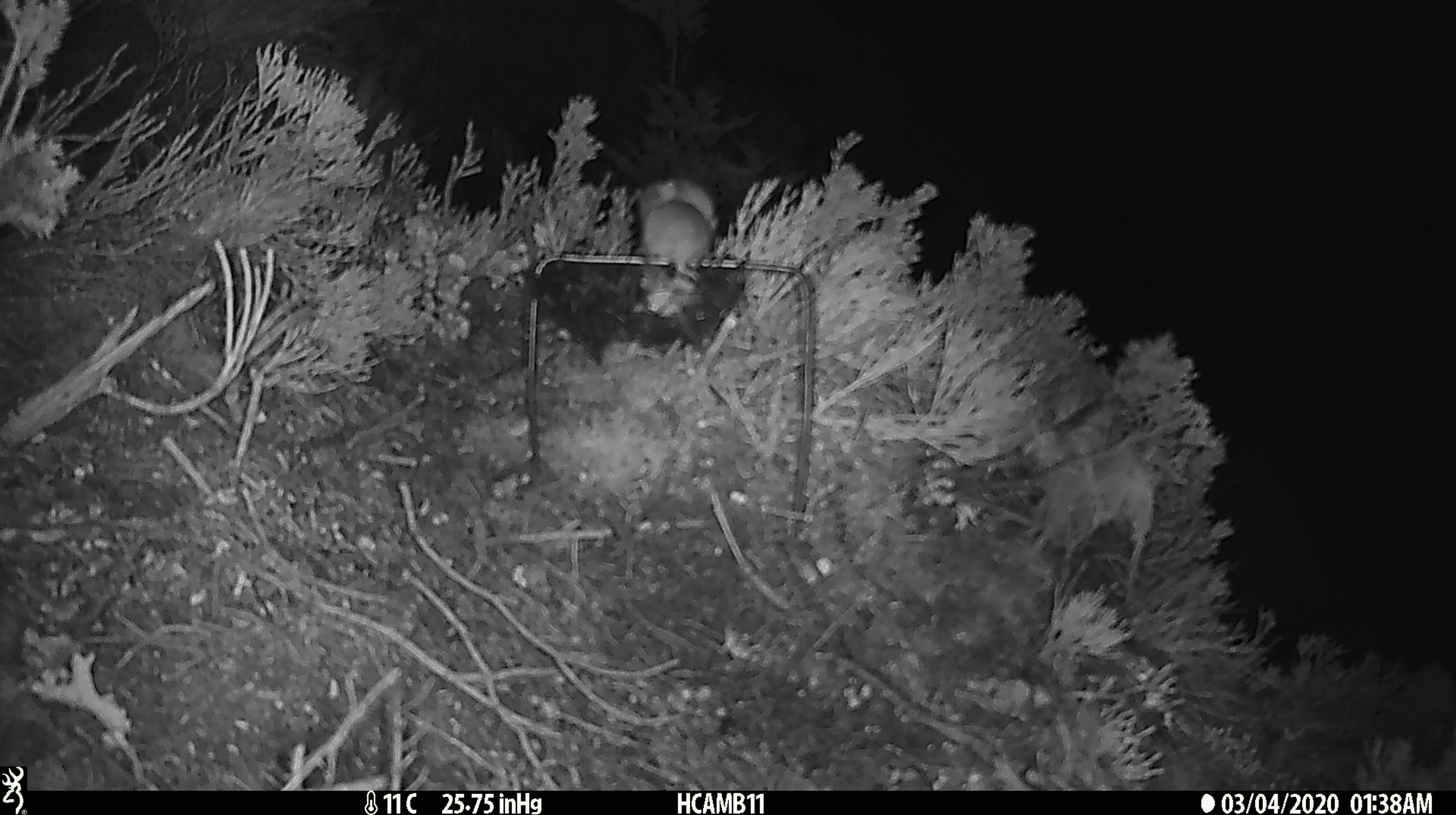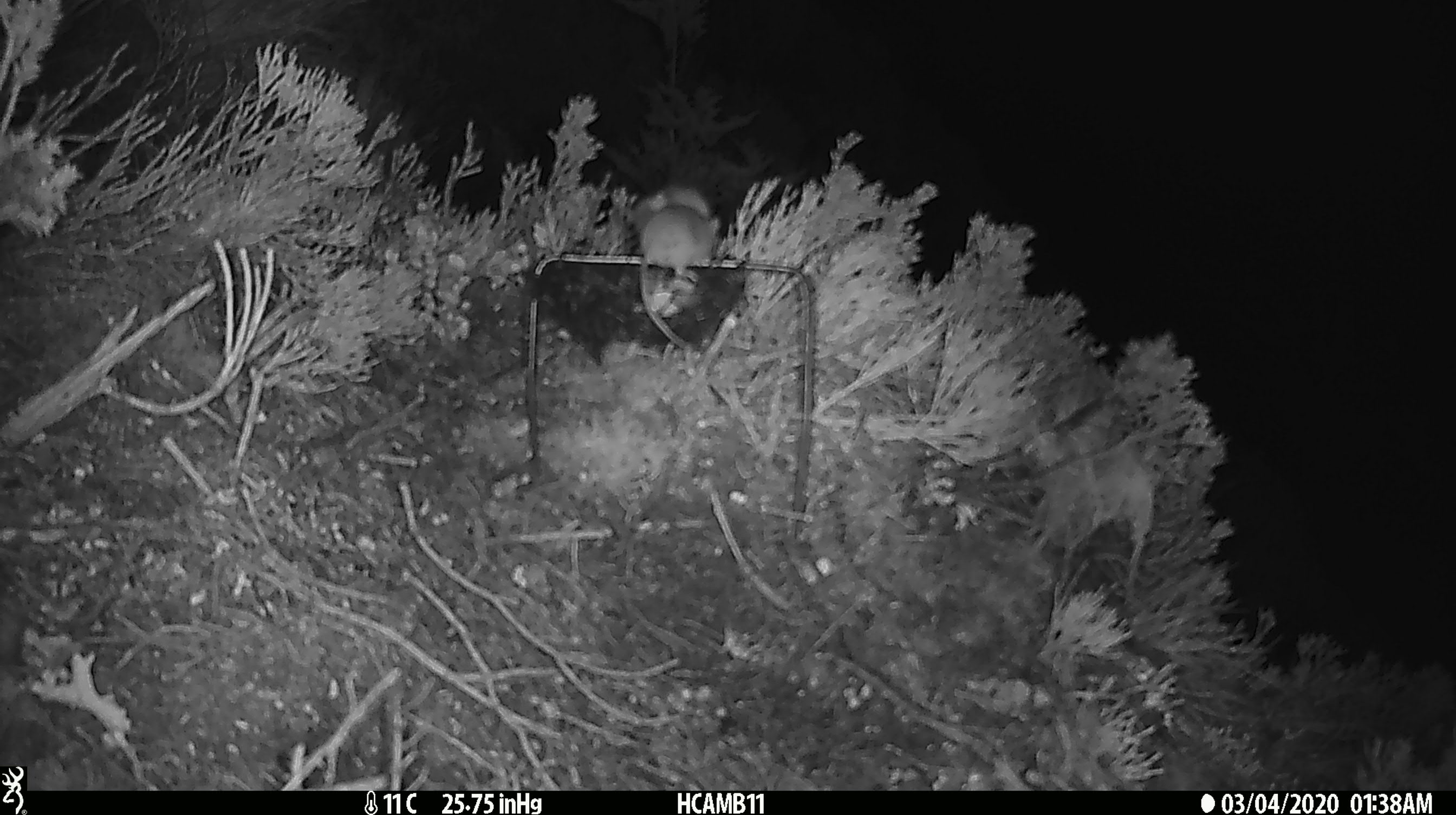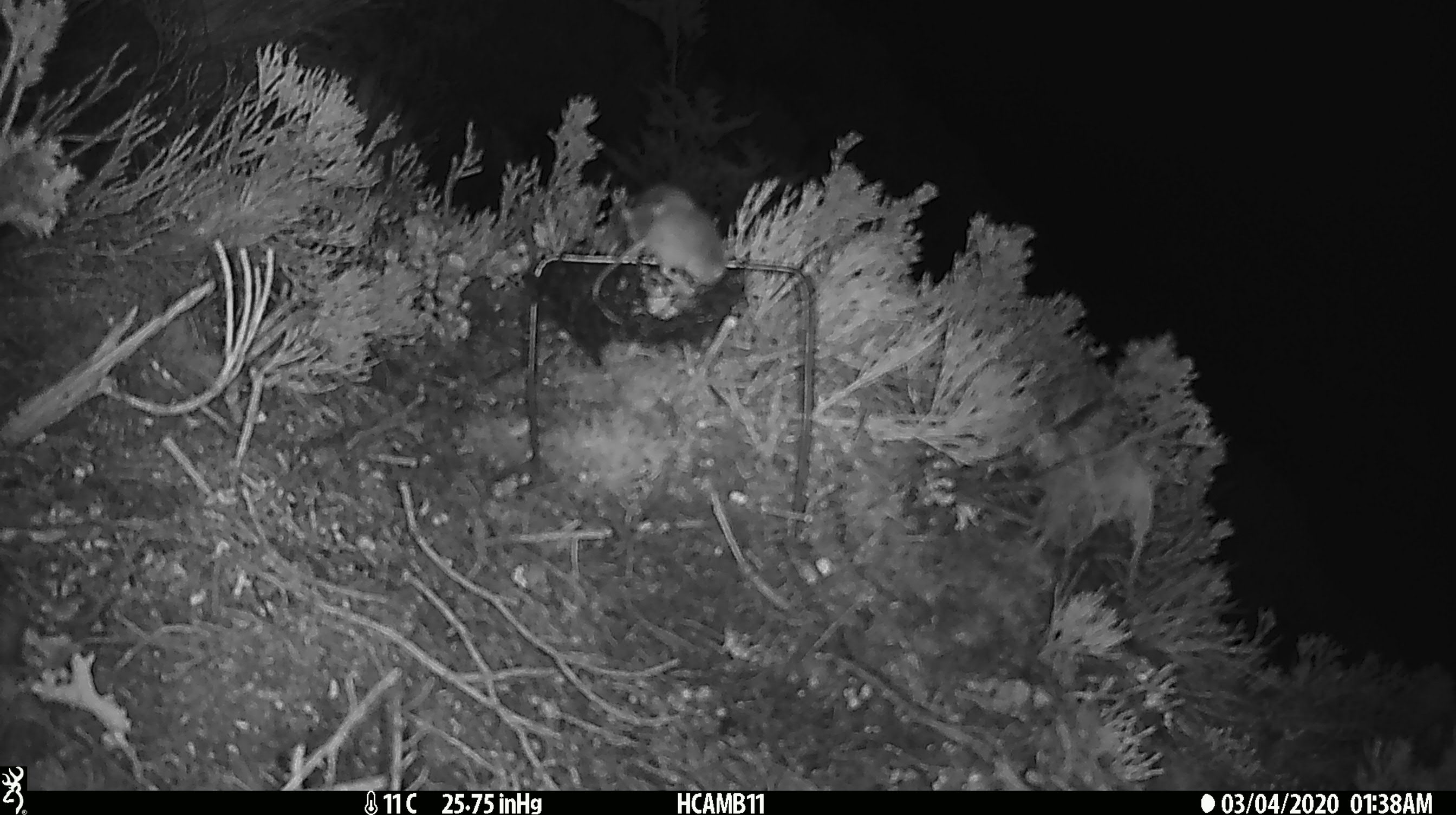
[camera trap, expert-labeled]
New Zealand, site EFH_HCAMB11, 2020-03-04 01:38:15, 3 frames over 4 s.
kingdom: Animalia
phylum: Chordata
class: Mammalia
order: Rodentia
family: Muridae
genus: Mus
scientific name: Mus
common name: mouse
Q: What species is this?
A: Mouse (Mus).